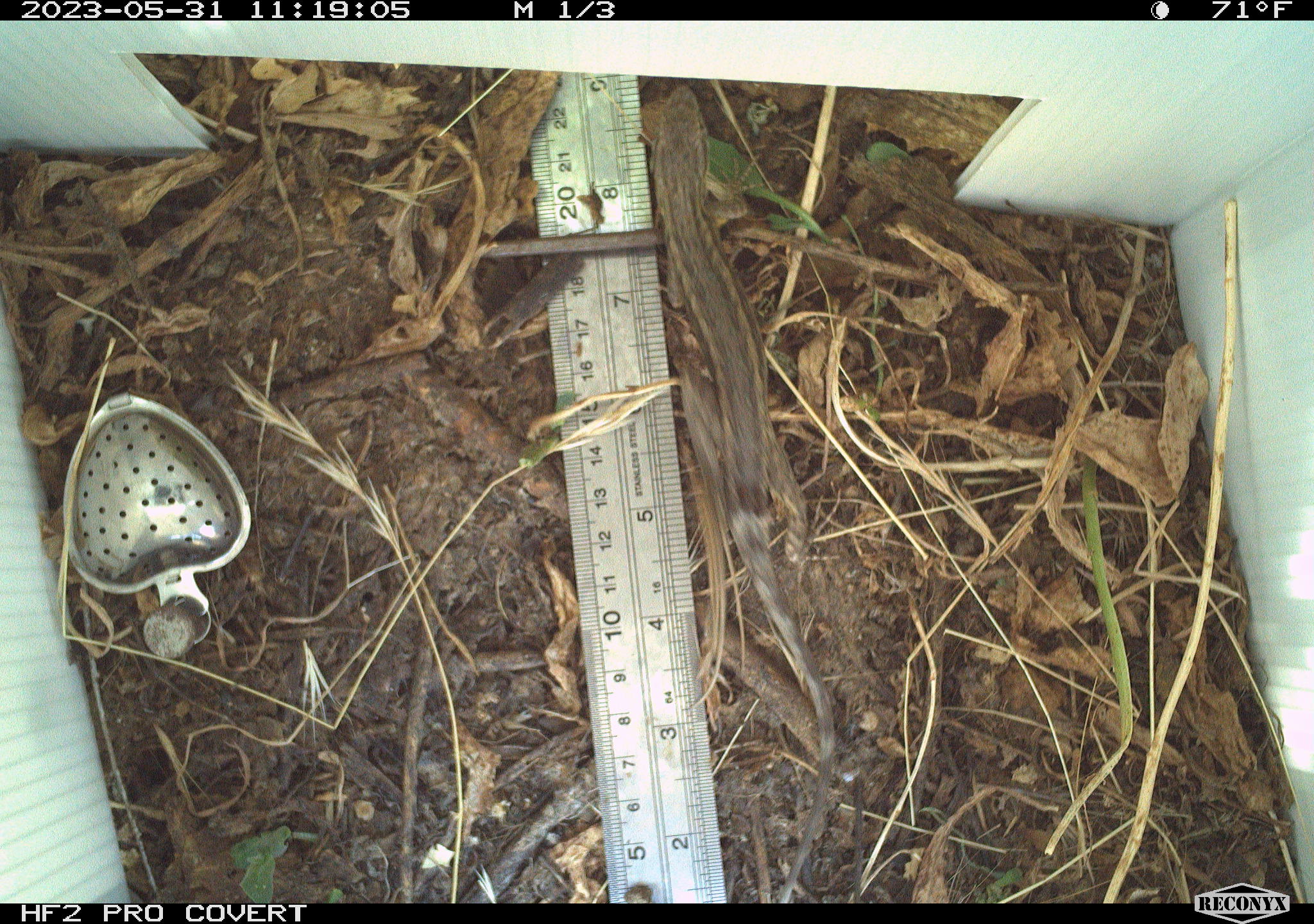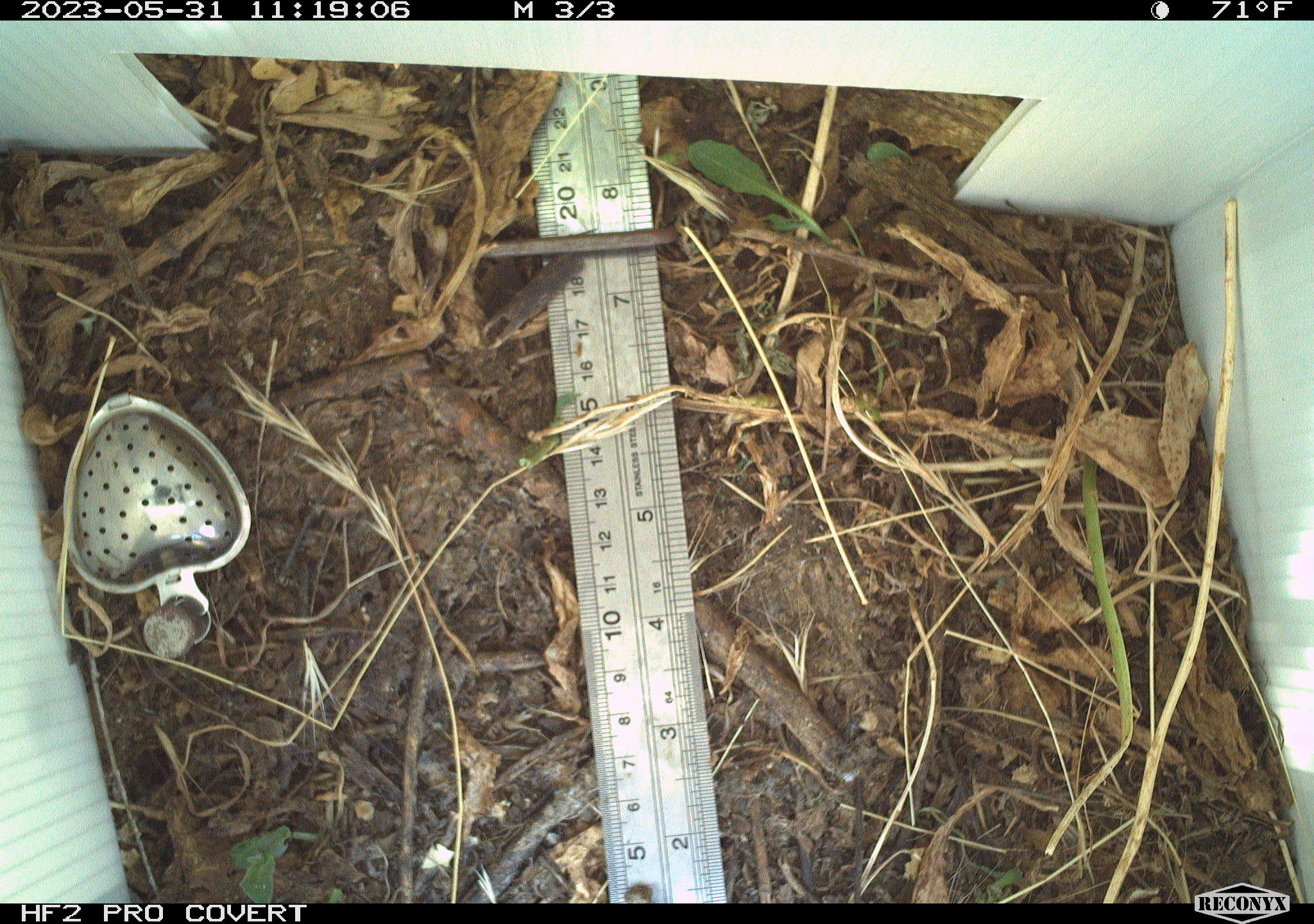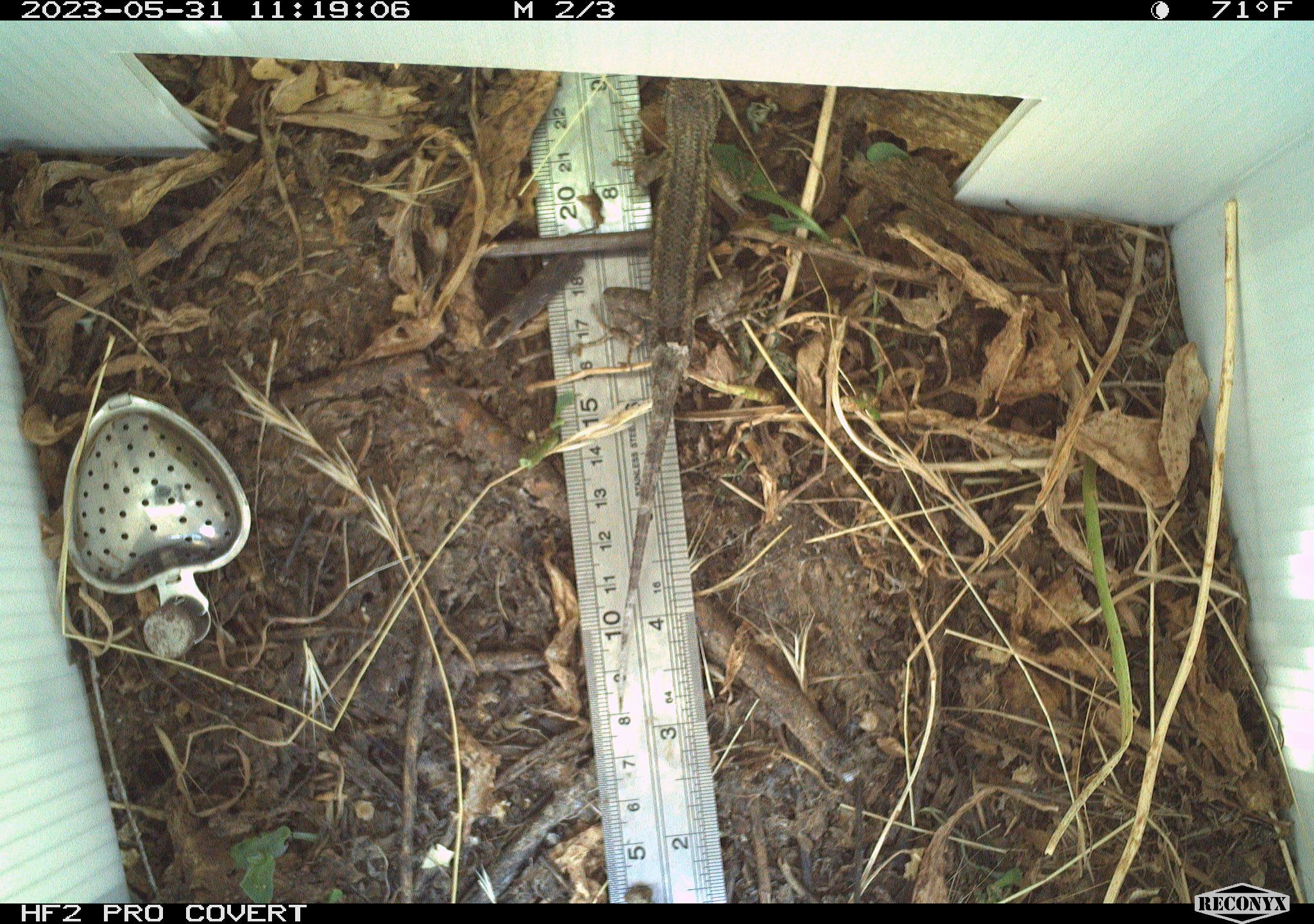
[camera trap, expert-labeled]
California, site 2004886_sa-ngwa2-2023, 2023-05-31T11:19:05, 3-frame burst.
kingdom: Animalia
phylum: Chordata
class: Reptilia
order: Squamata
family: Phrynosomatidae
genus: Sceloporus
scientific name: Sceloporus occidentalis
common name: western fence lizard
Western fence lizard (Sceloporus occidentalis).